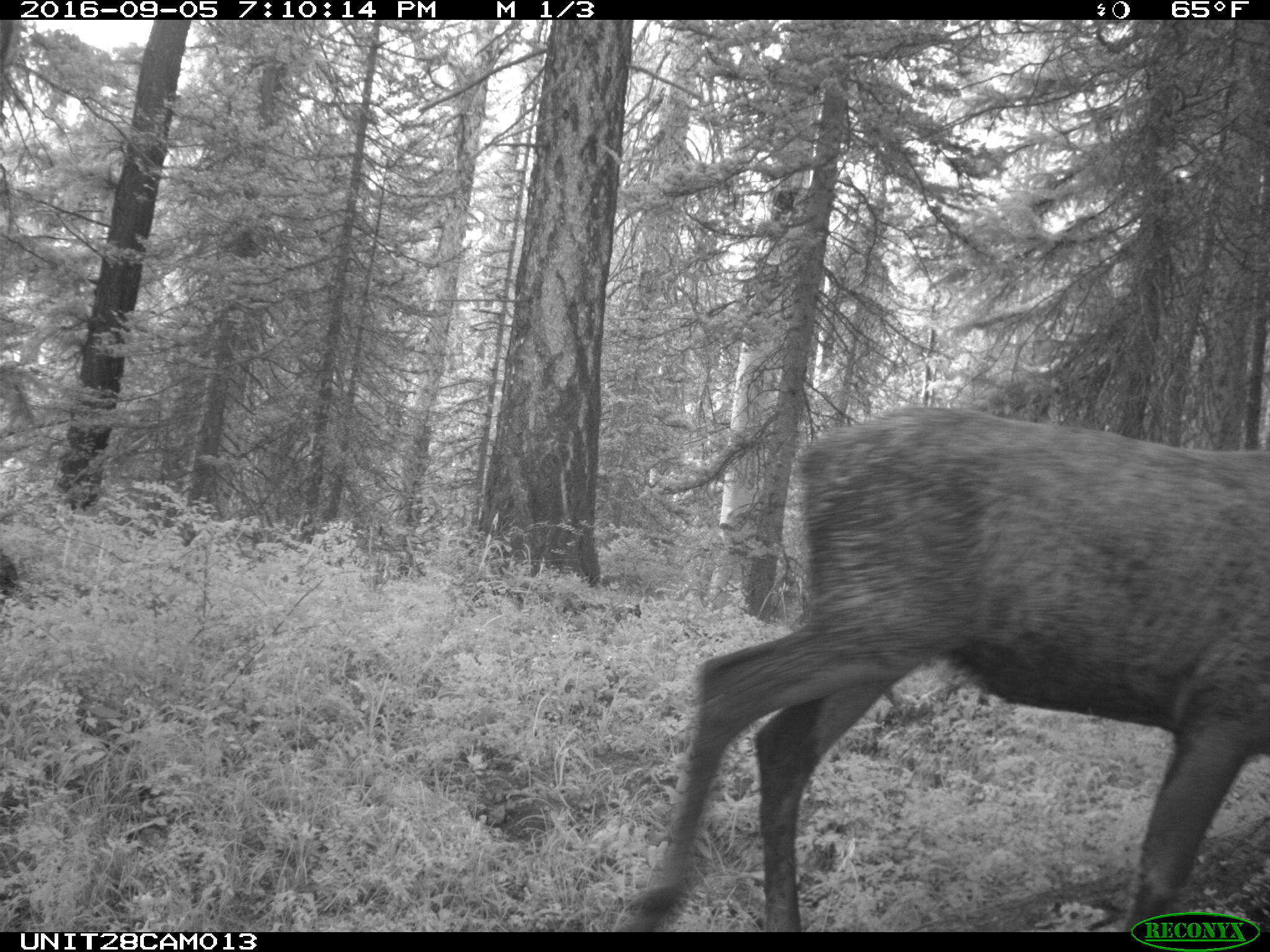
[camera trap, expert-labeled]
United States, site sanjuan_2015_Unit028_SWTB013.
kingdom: Animalia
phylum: Chordata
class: Mammalia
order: Artiodactyla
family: Cervidae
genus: Cervus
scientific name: Cervus elaphus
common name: red deer